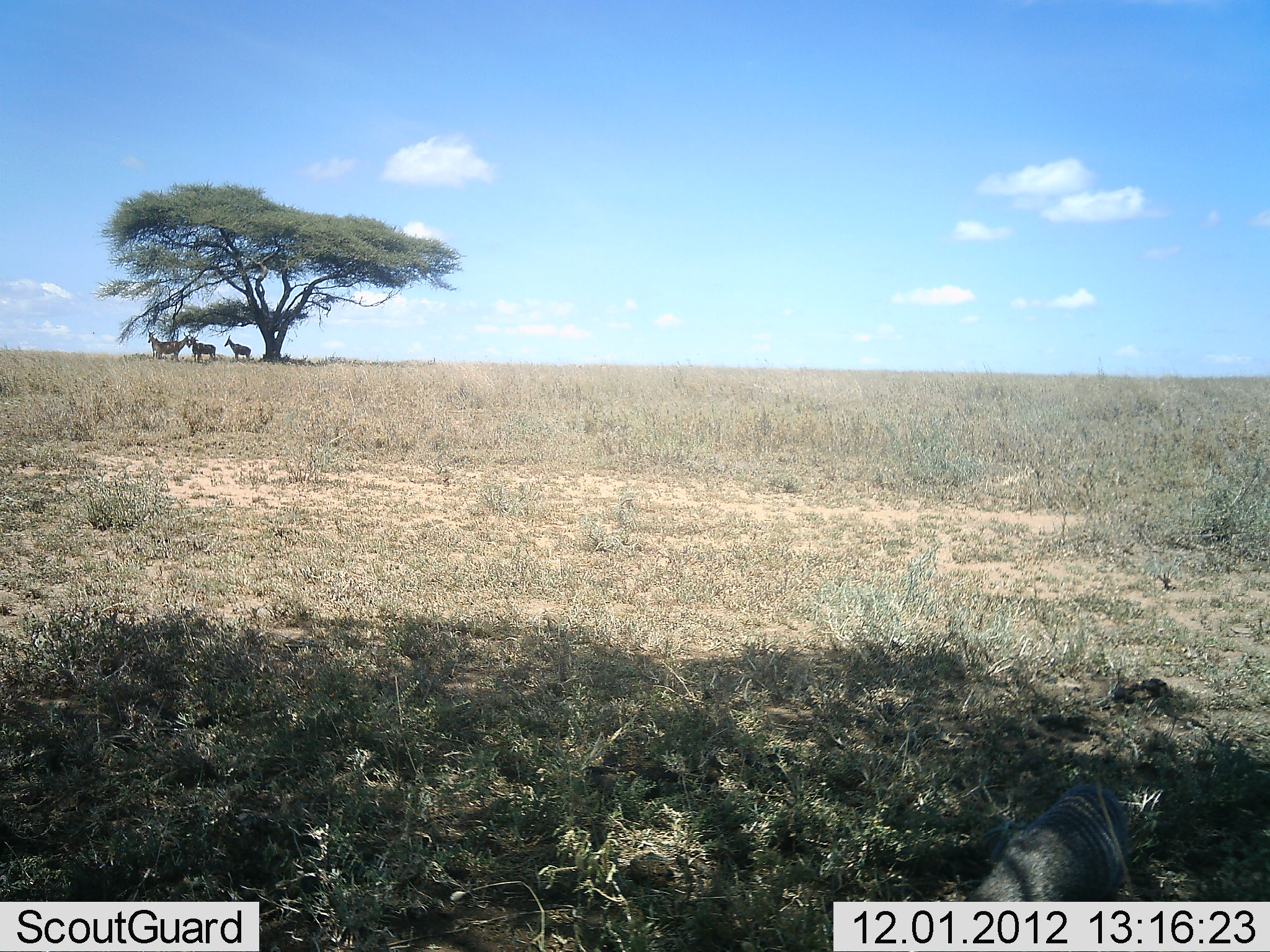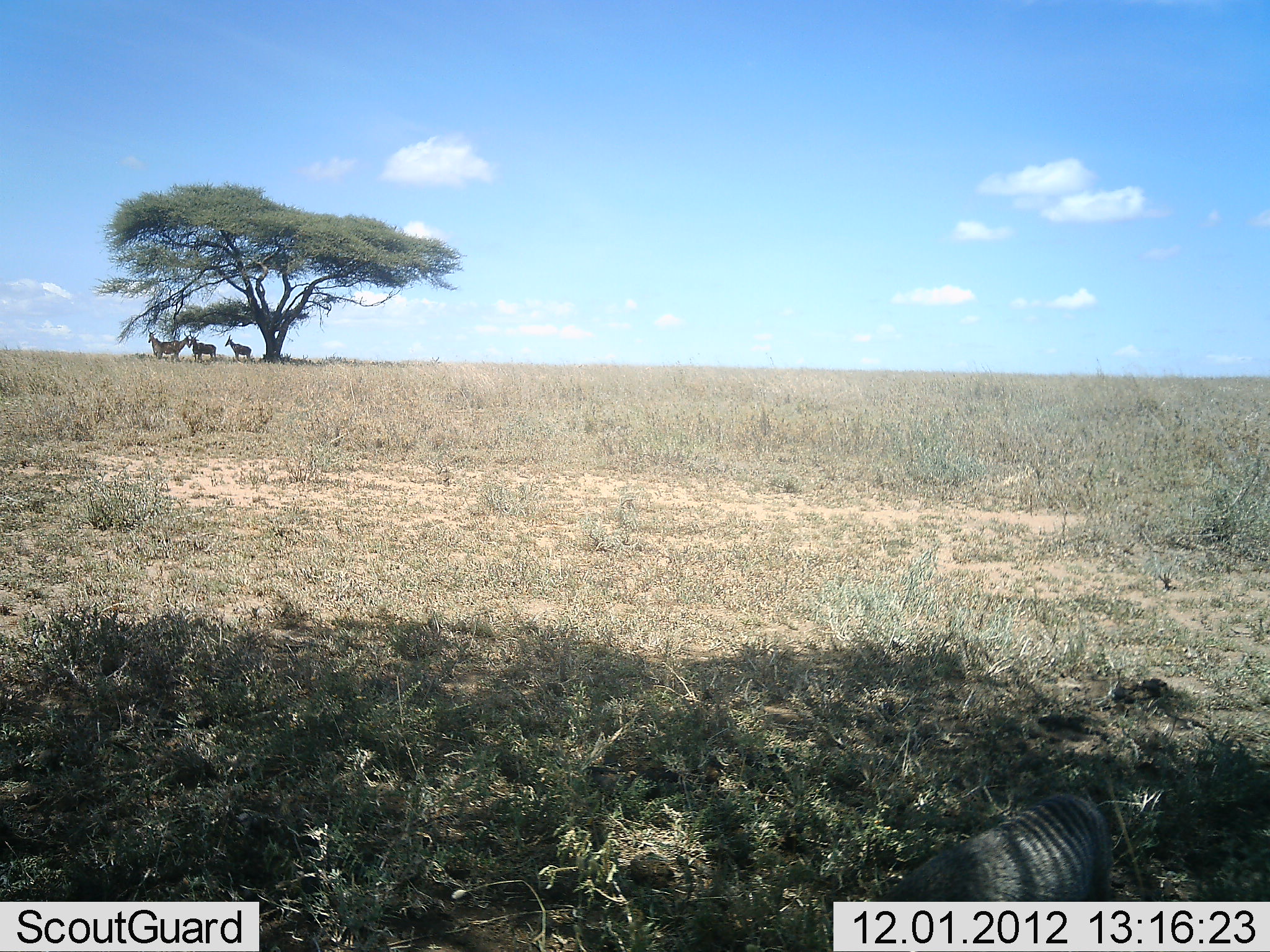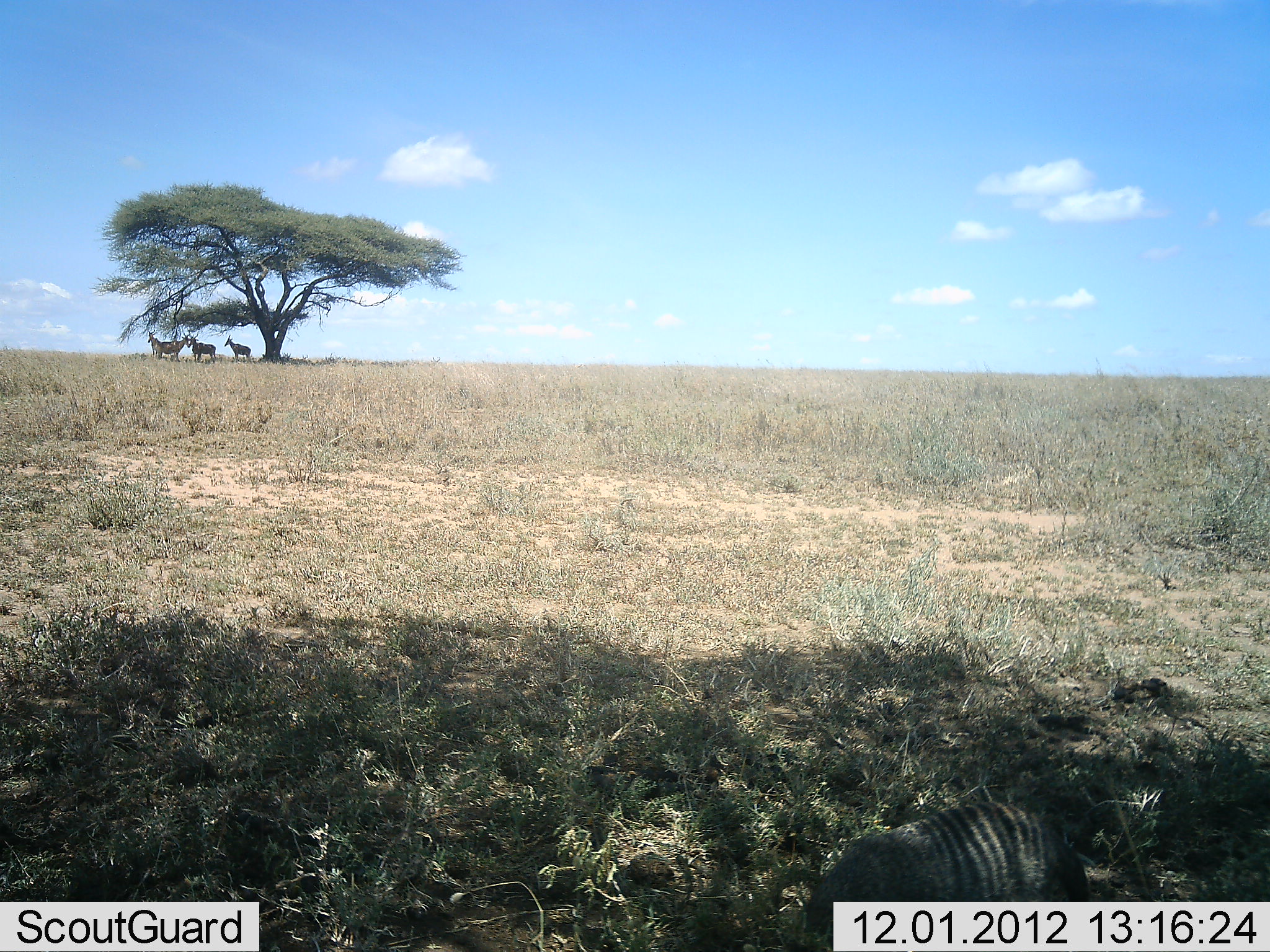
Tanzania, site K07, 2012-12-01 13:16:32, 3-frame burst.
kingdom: Animalia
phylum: Chordata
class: Mammalia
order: Artiodactyla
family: Bovidae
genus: Alcelaphus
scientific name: Alcelaphus buselaphus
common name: hartebeest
Hartebeest (Alcelaphus buselaphus), count 4. Behavior (volunteer vote fractions): standing 100%, resting 14%, moving 0%, interacting 0%. Young present (vote fraction): 0%. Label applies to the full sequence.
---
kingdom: Animalia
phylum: Chordata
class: Mammalia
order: Carnivora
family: Herpestidae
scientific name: Herpestidae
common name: mongoose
Mongoose (Herpestidae), count 1. Behavior (volunteer vote fractions): standing 20%, resting 7%, moving 53%, interacting 0%. Young present (vote fraction): 0%. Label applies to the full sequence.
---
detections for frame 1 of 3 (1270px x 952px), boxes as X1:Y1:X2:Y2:
animal: 155:331:191:363; 187:331:217:363; 223:334:252:363; 147:328:163:359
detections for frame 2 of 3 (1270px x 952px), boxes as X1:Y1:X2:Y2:
animal: 869:792:1113:901; 156:331:191:363; 187:330:218:363; 224:334:253:364; 147:328:165:360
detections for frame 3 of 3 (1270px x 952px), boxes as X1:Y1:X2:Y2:
animal: 785:800:1088:952; 155:331:191:363; 187:331:217:365; 224:334:252:363; 147:328:165:359